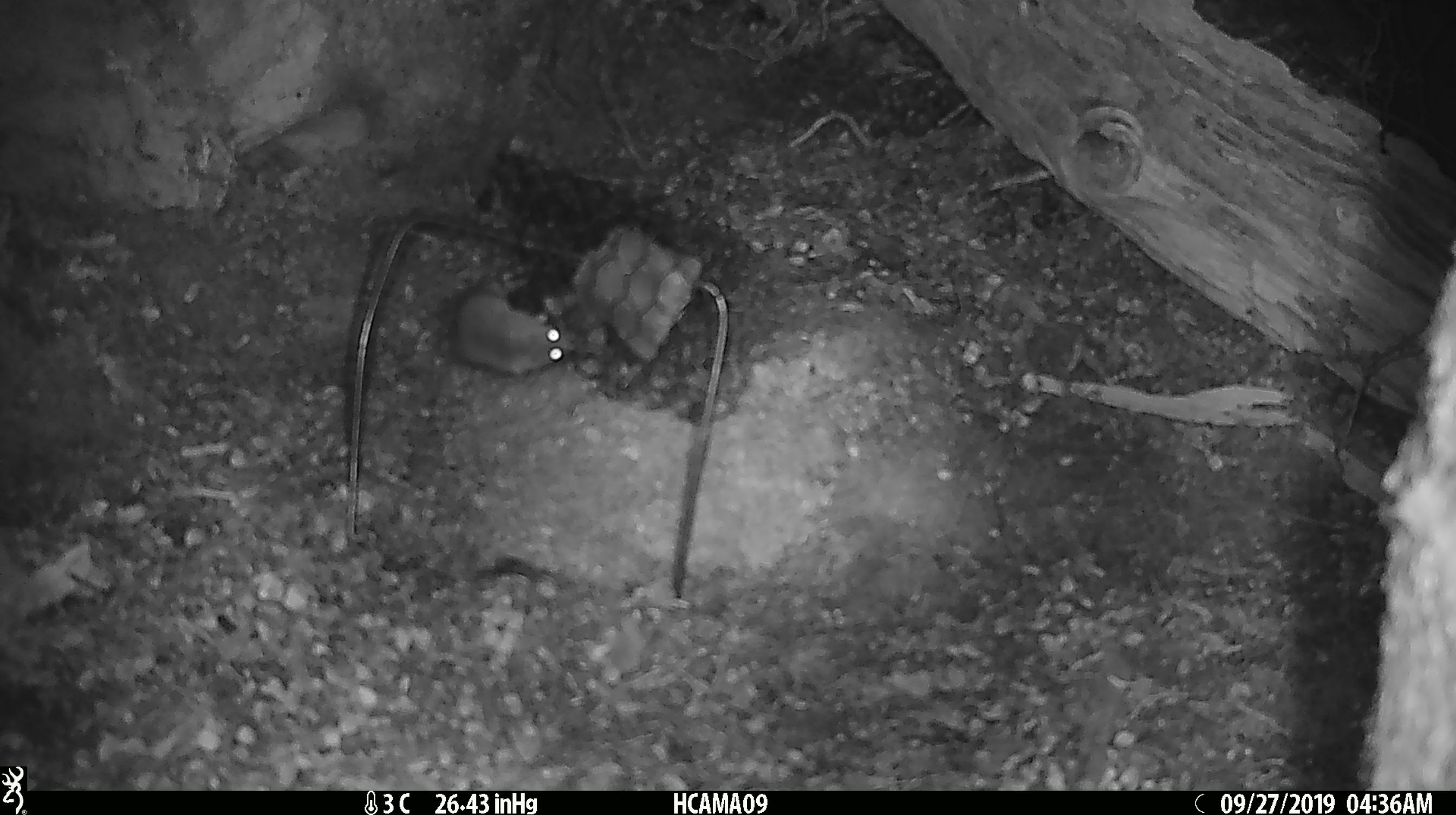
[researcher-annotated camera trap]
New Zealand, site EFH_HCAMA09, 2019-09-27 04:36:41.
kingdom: Animalia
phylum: Chordata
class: Mammalia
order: Rodentia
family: Muridae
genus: Mus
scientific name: Mus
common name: mouse